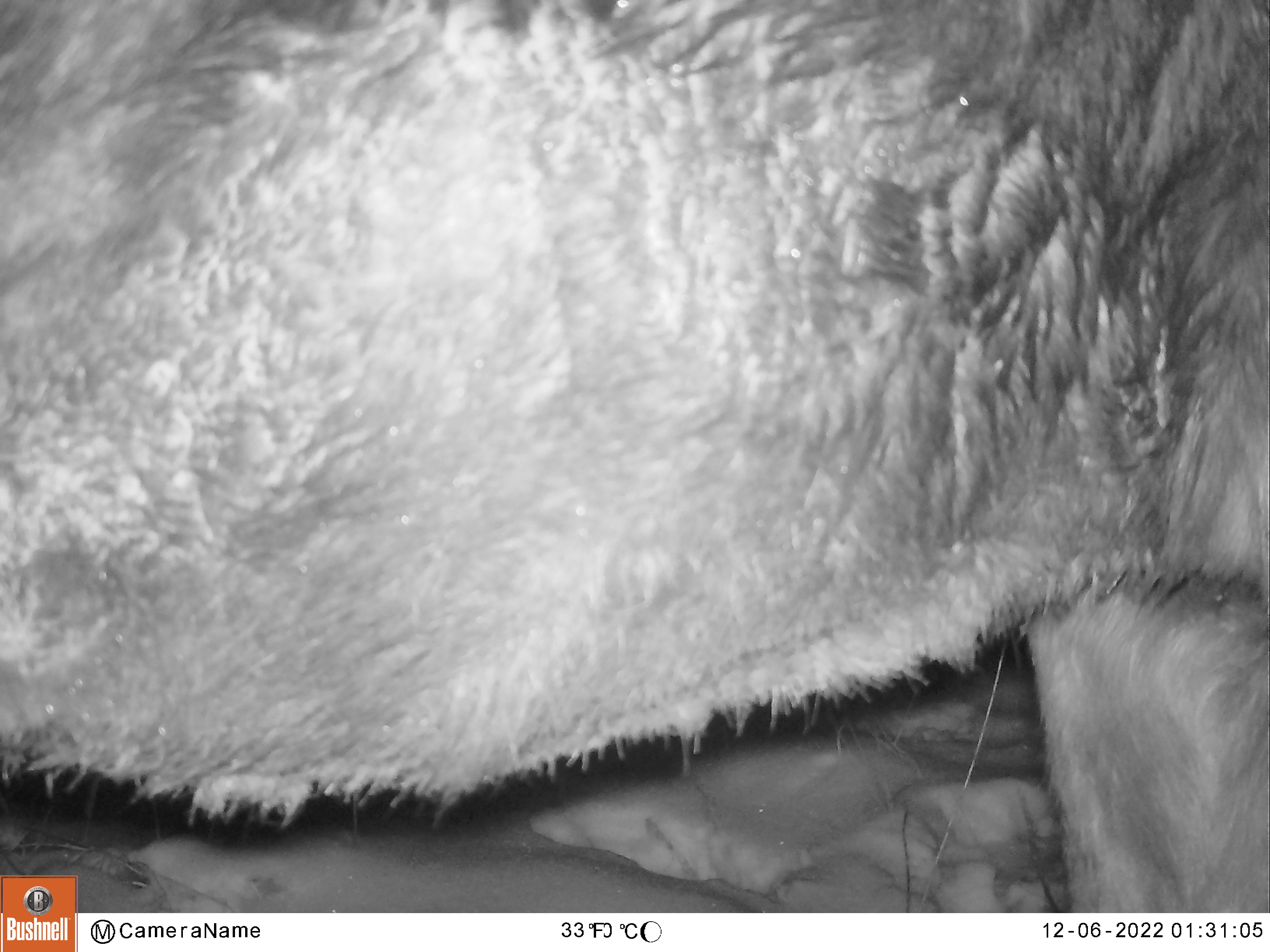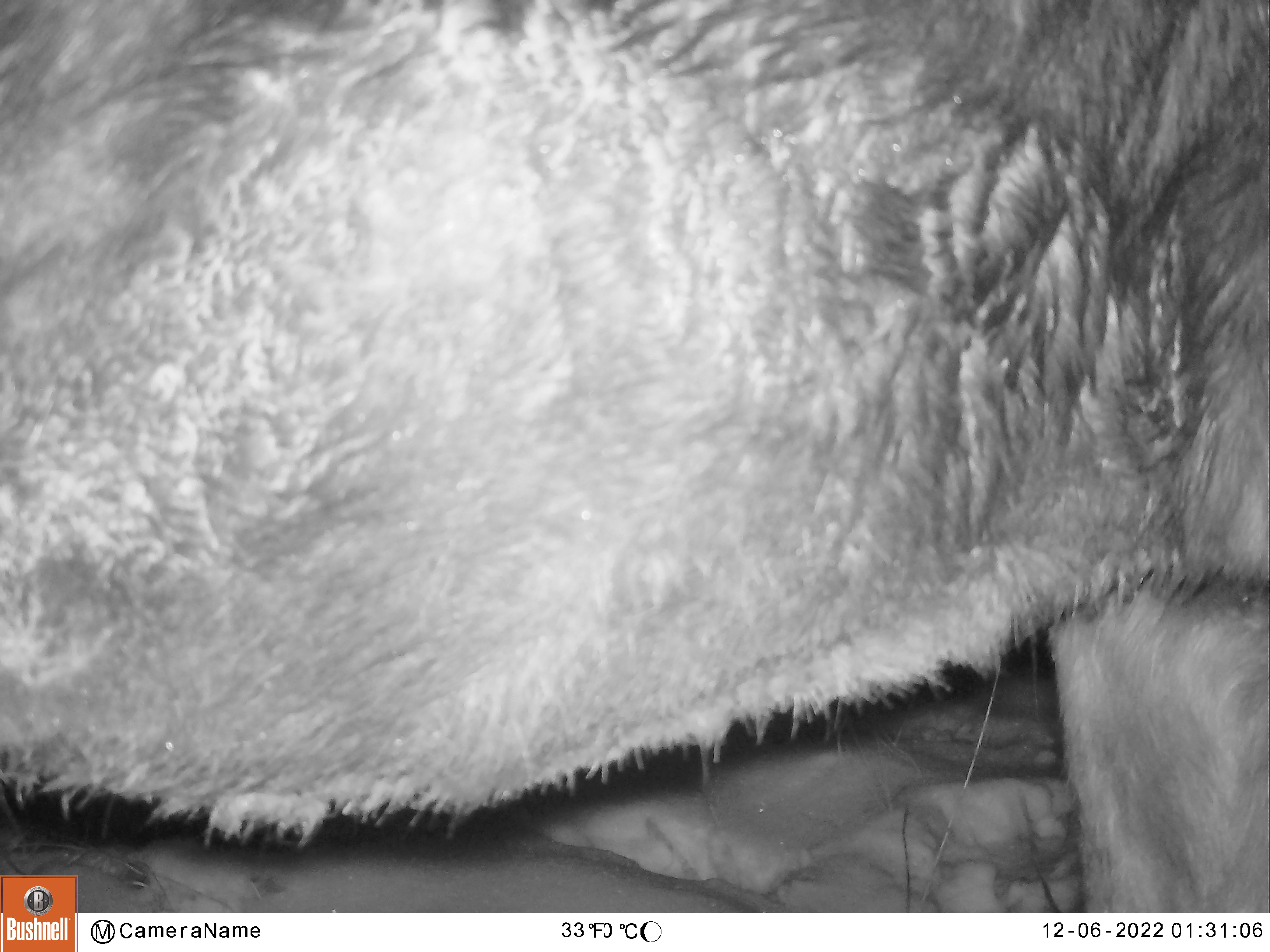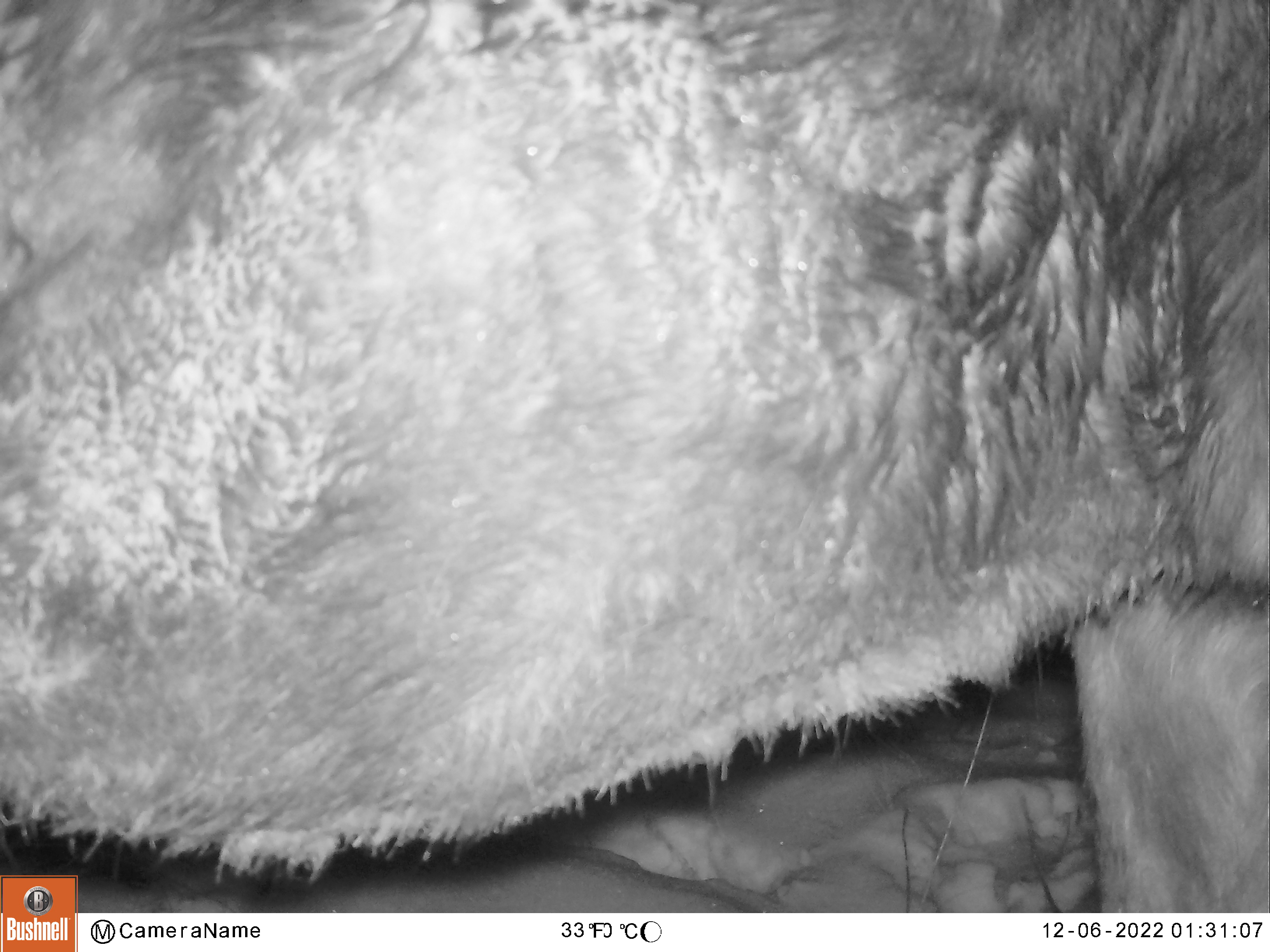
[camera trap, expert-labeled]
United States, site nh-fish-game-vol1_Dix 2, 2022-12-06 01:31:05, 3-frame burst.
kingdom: Animalia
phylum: Chordata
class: Mammalia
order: Artiodactyla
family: Cervidae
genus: Alces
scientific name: Alces alces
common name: moose